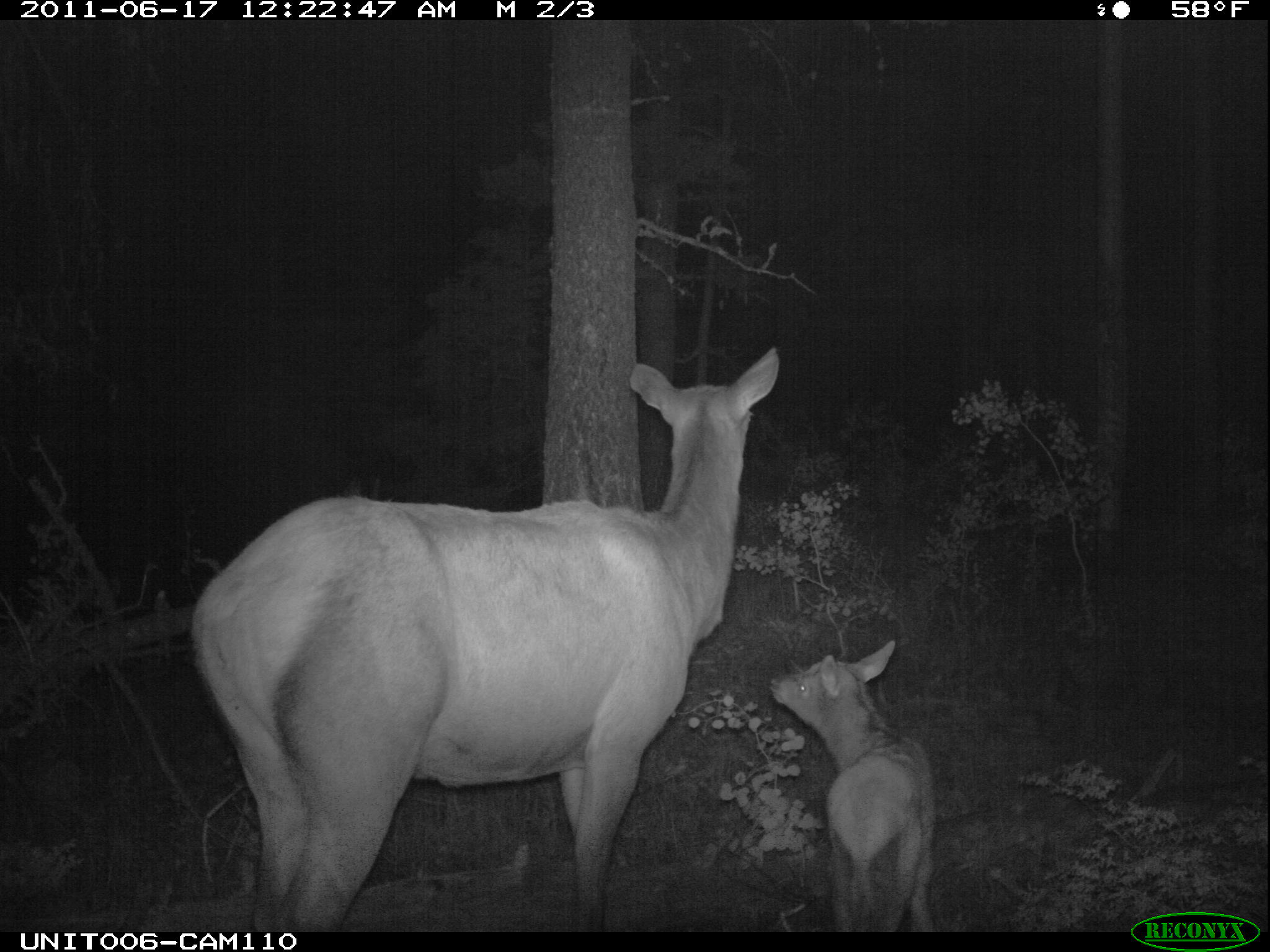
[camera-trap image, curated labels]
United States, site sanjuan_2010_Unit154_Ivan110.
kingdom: Animalia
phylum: Chordata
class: Mammalia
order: Artiodactyla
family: Cervidae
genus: Cervus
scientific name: Cervus elaphus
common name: red deer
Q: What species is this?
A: Cervus elaphus (red deer).